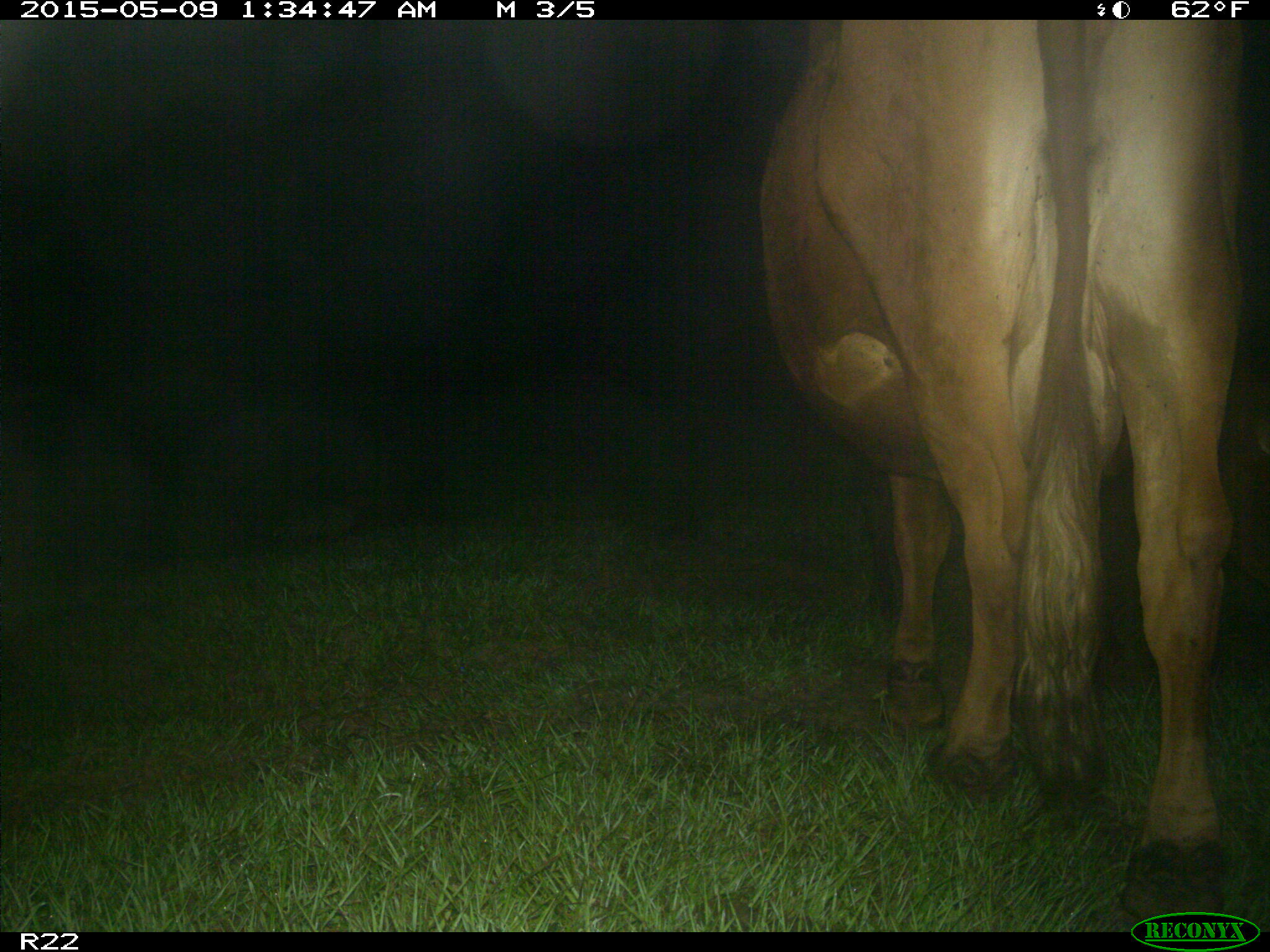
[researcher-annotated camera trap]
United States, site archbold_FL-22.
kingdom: Animalia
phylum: Chordata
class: Mammalia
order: Artiodactyla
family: Bovidae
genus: Bos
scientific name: Bos taurus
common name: domestic cow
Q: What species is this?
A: Bos taurus (domestic cow).